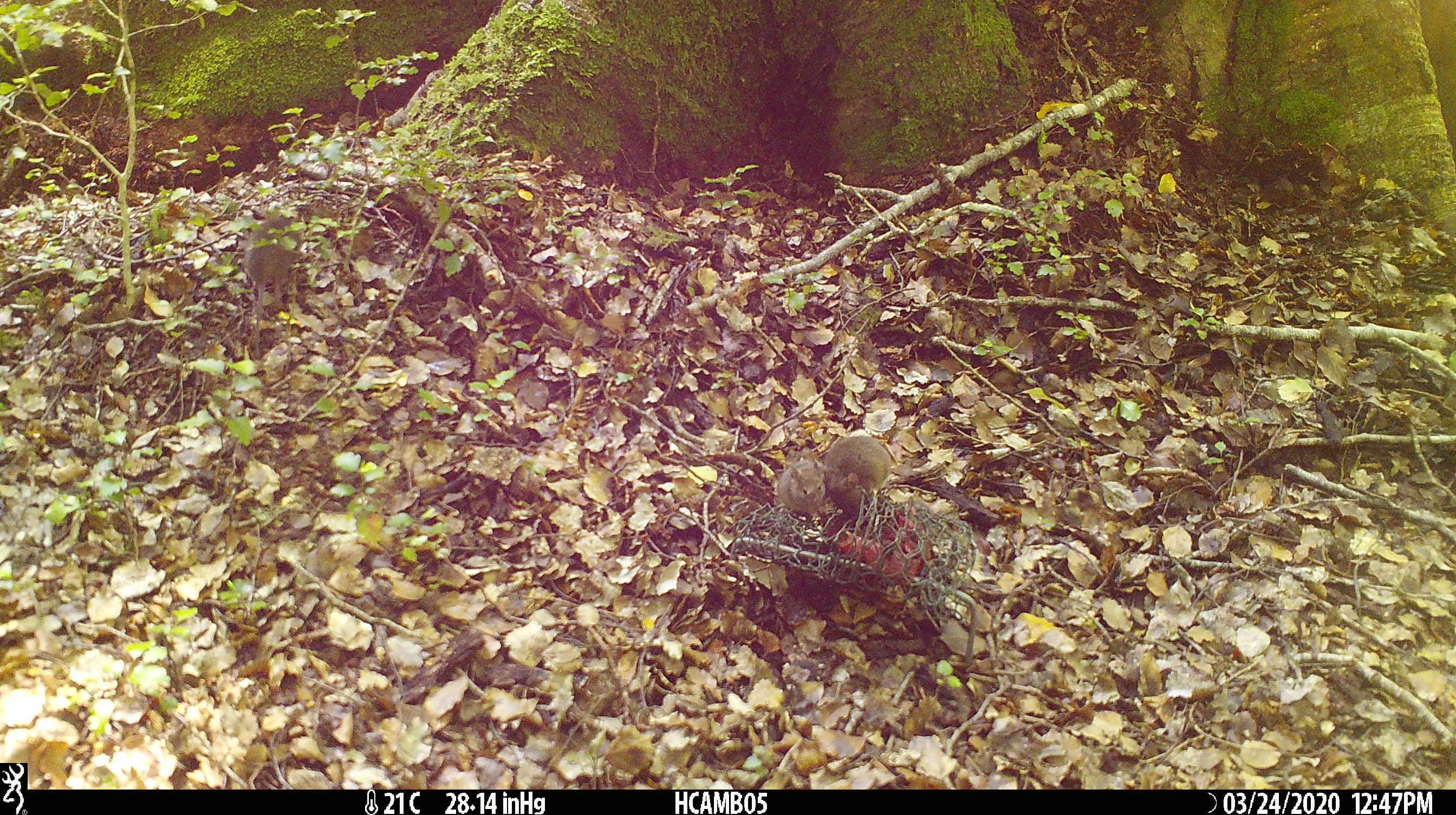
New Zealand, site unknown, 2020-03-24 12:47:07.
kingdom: Animalia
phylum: Chordata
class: Mammalia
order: Rodentia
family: Muridae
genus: Mus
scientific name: Mus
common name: mouse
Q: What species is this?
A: Mouse (Mus).